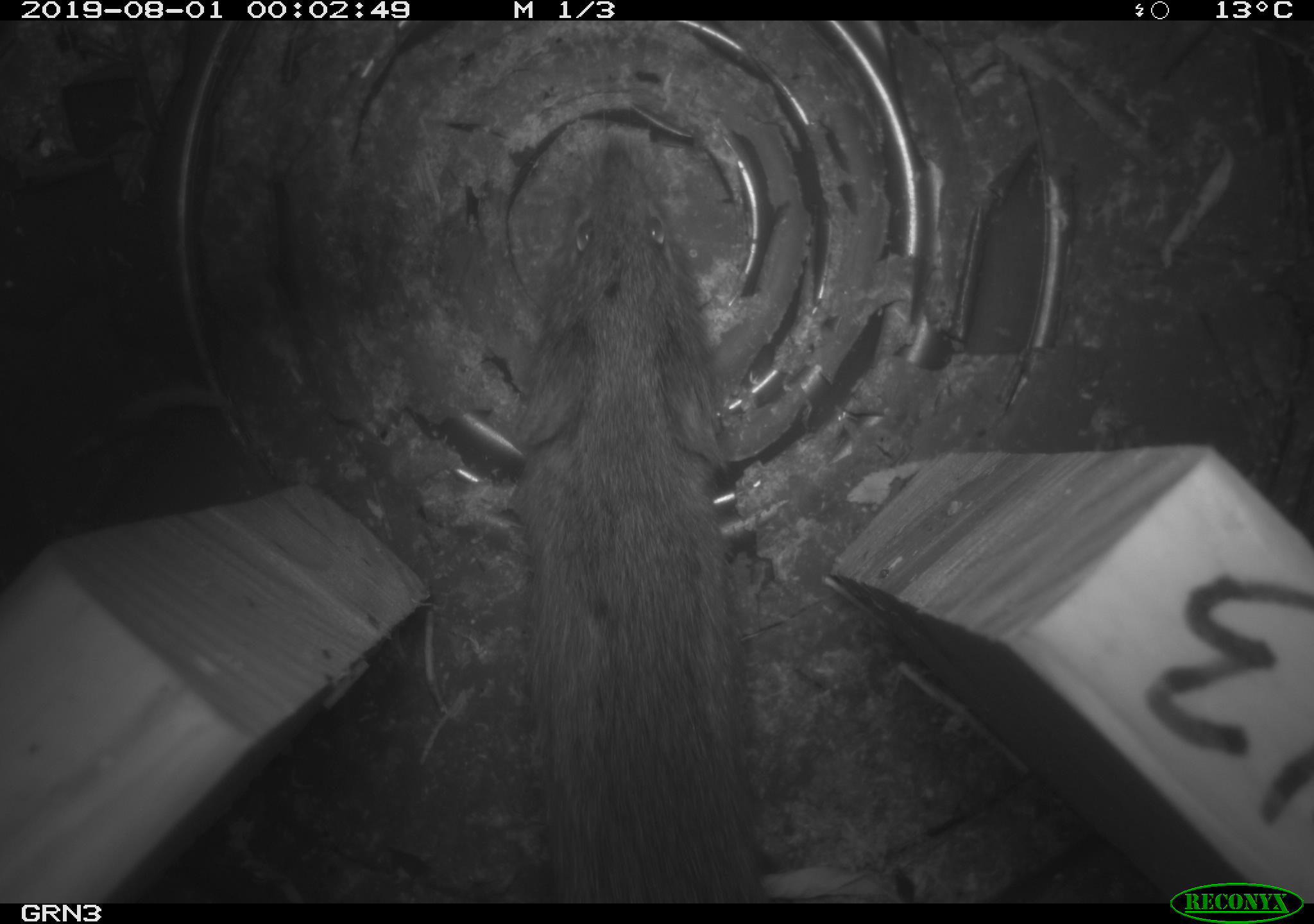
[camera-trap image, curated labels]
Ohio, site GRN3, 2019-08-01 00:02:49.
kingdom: Animalia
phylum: Chordata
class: Mammalia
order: Rodentia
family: Cricetidae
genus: Microtus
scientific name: Microtus pennsylvanicus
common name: meadow vole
Meadow vole (Microtus pennsylvanicus).